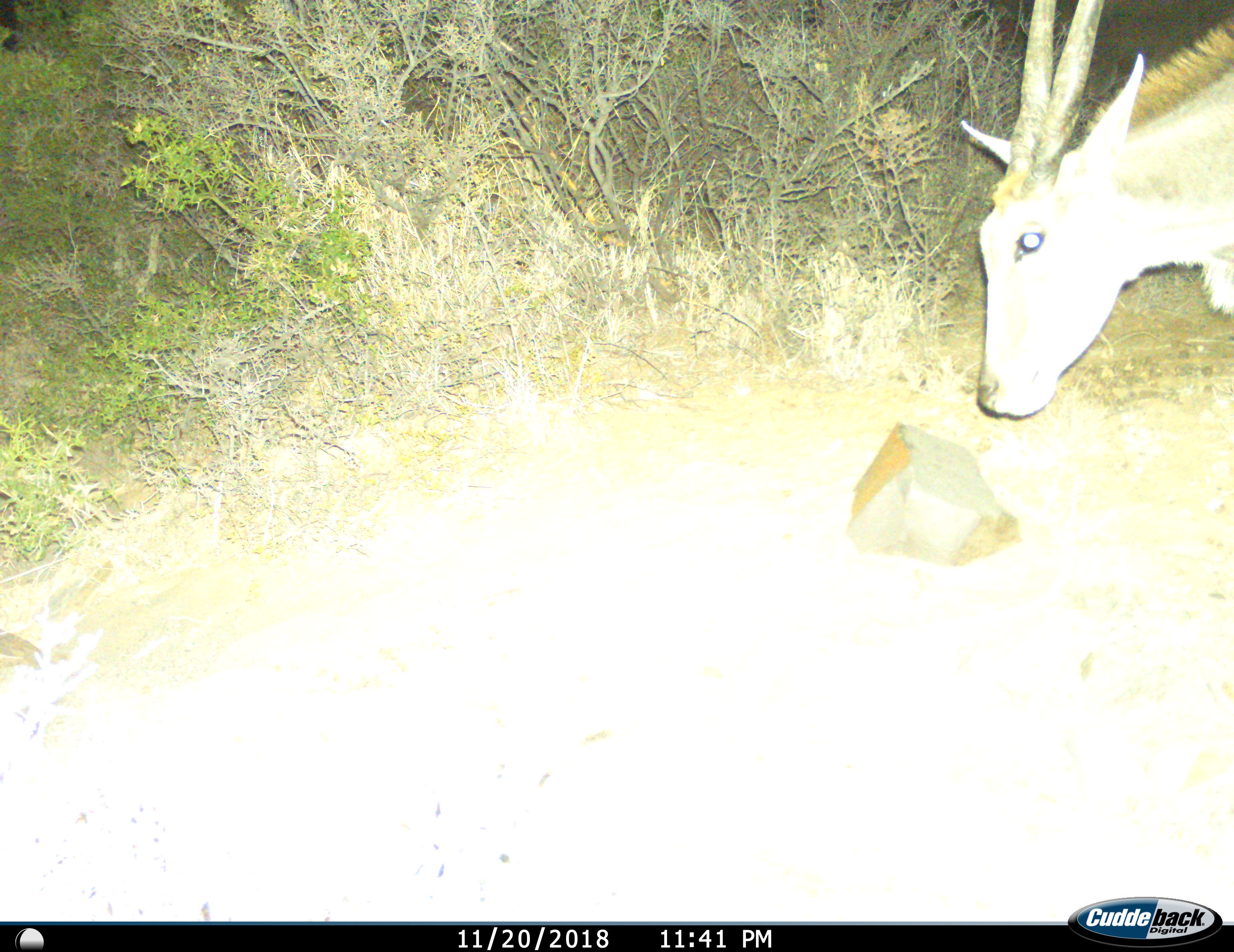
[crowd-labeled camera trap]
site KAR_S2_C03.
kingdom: Animalia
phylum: Chordata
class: Mammalia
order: Artiodactyla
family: Bovidae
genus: Tragelaphus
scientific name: Tragelaphus oryx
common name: eland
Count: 1.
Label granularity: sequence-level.